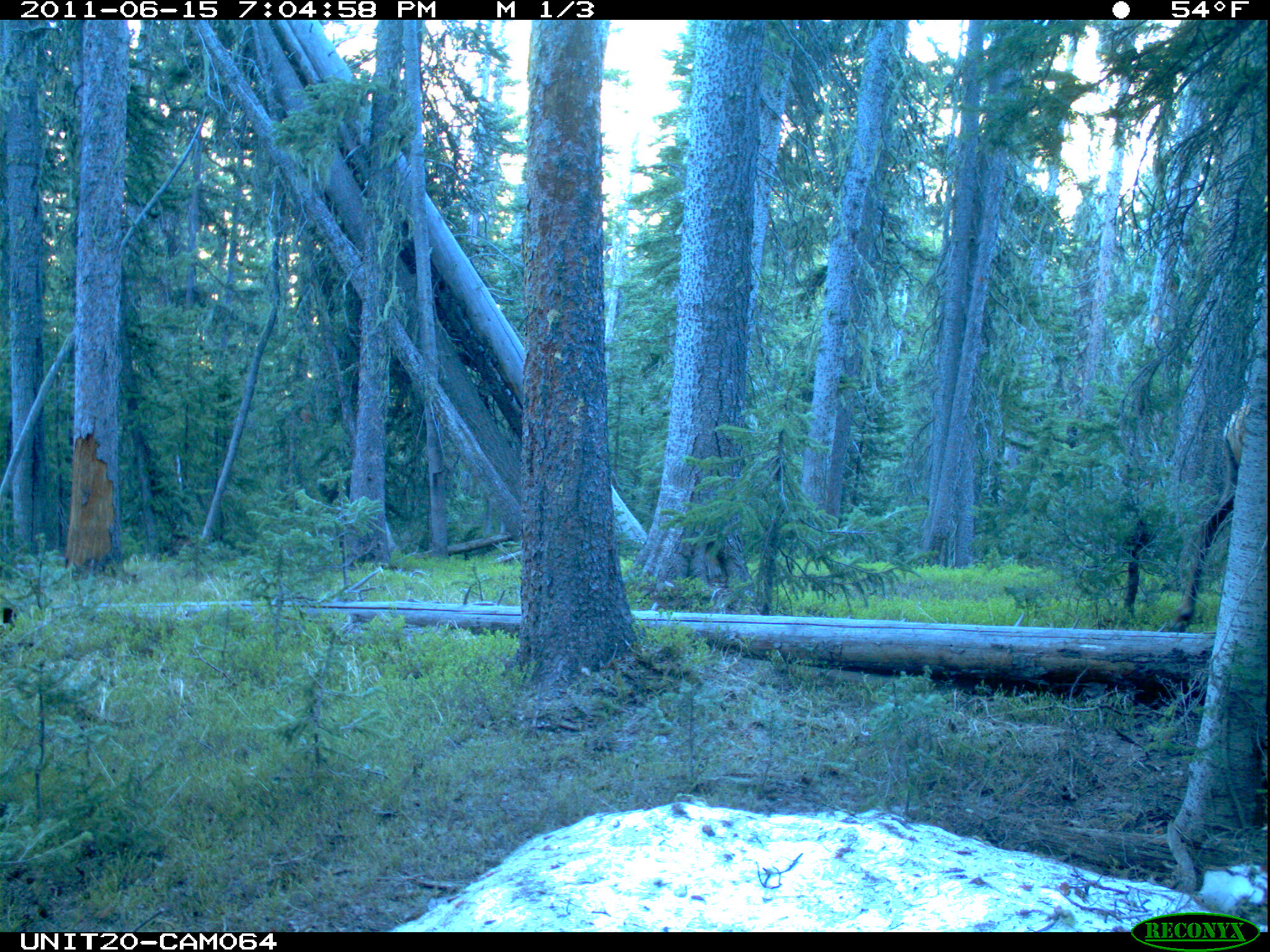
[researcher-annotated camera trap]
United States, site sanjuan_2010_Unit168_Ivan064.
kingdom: Animalia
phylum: Chordata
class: Mammalia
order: Artiodactyla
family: Cervidae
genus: Cervus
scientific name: Cervus elaphus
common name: red deer